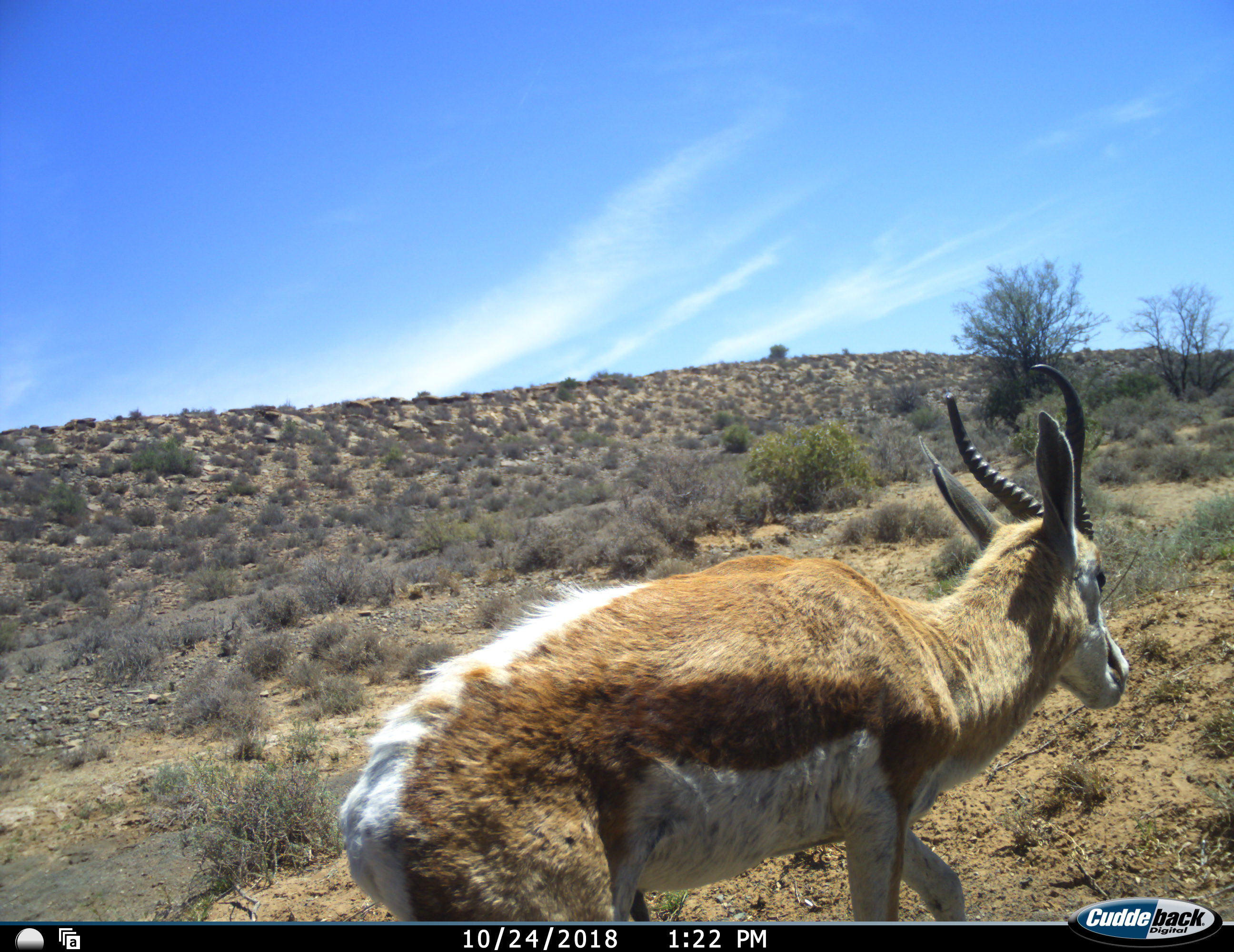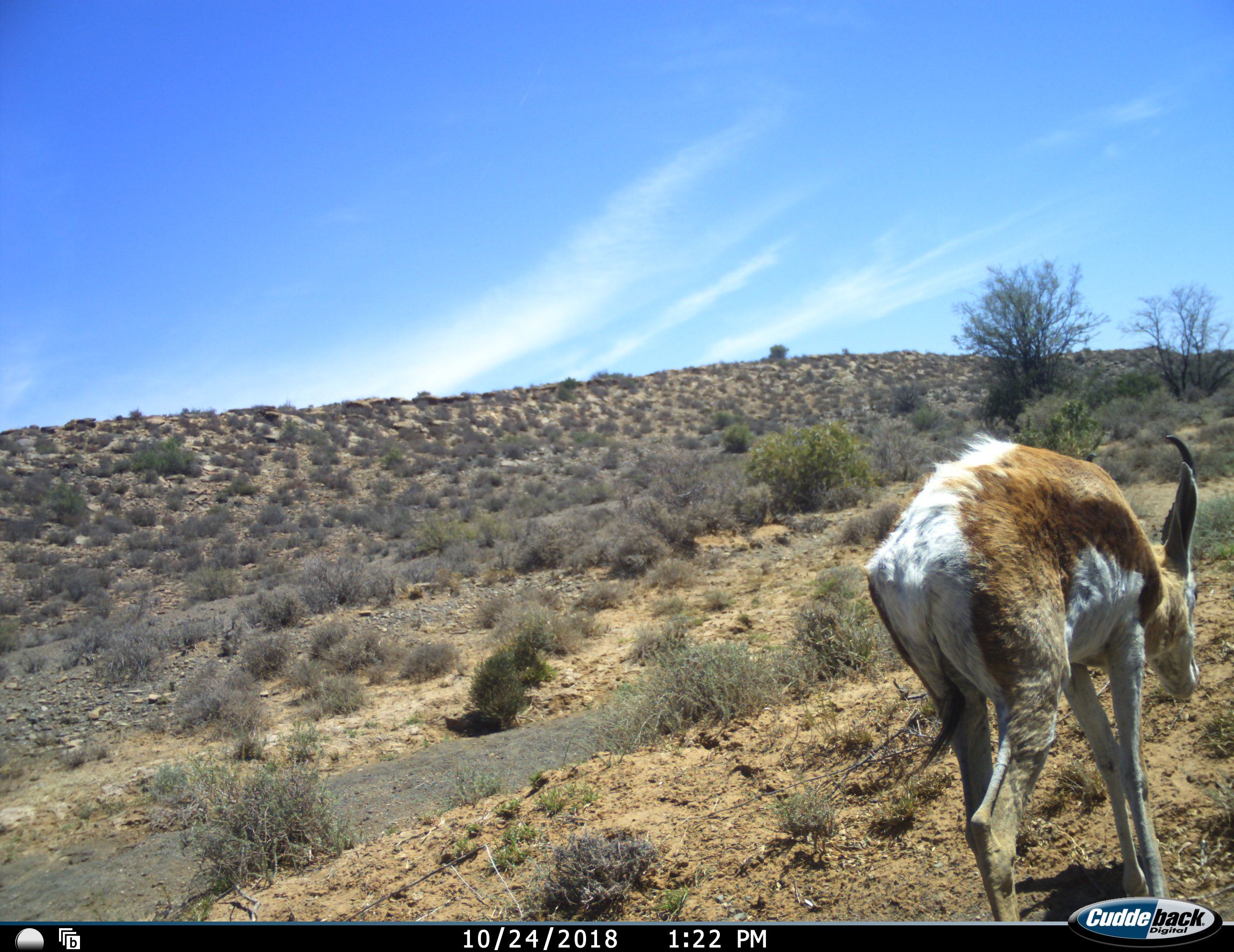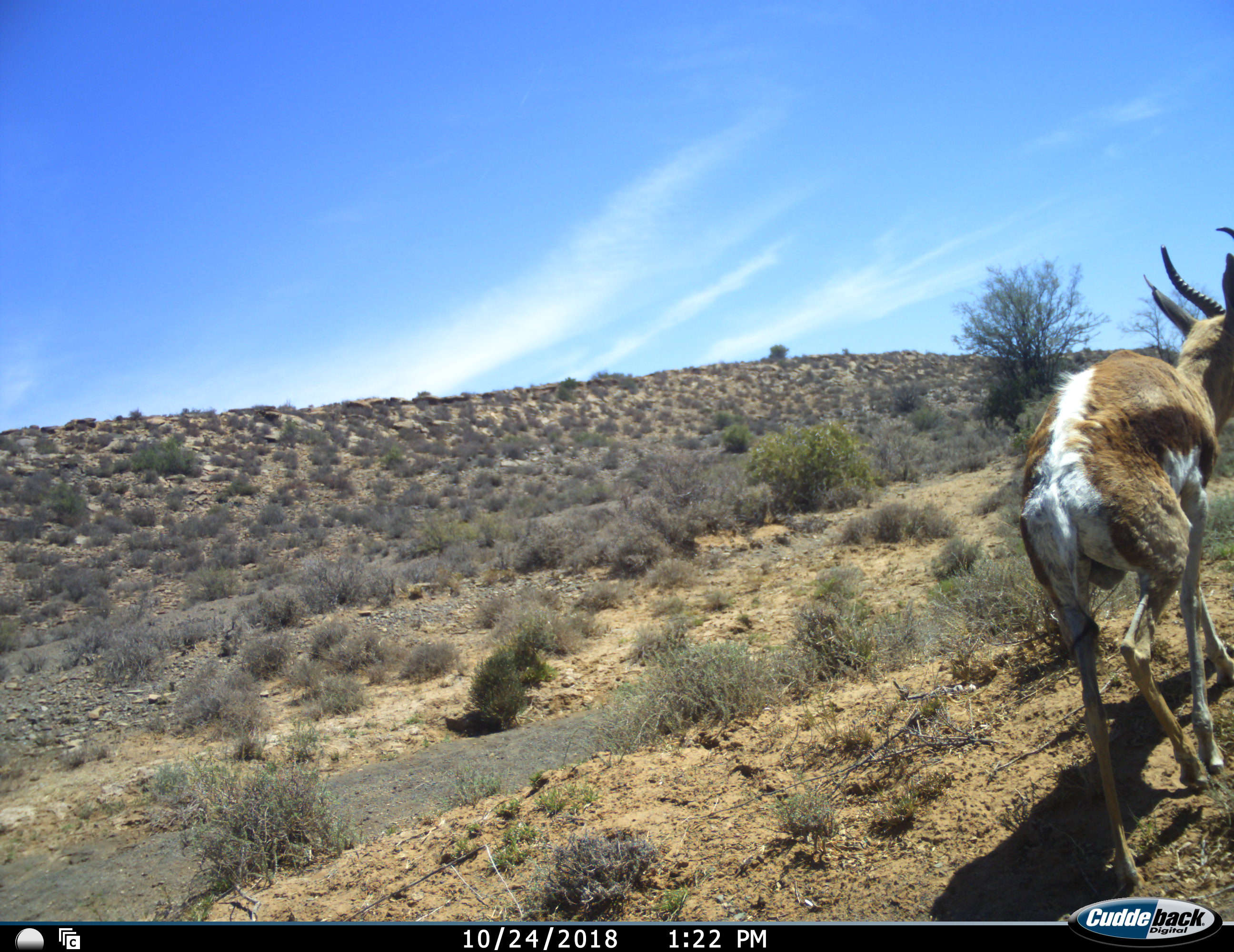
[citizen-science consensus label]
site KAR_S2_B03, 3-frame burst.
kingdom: Animalia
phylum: Chordata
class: Mammalia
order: Artiodactyla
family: Bovidae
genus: Antidorcas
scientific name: Antidorcas marsupialis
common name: springbok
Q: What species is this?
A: Springbok (Antidorcas marsupialis).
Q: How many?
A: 1.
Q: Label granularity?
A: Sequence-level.